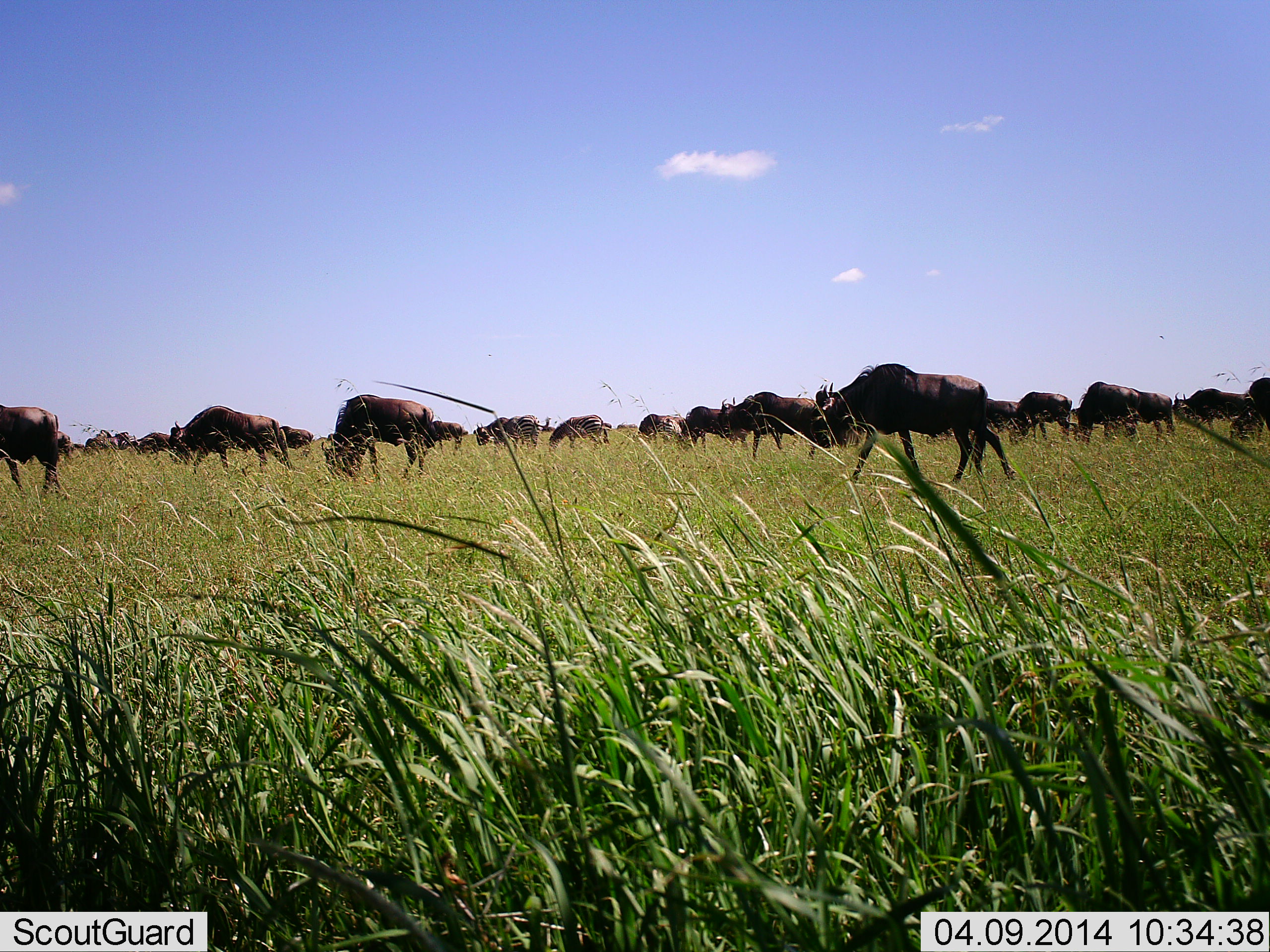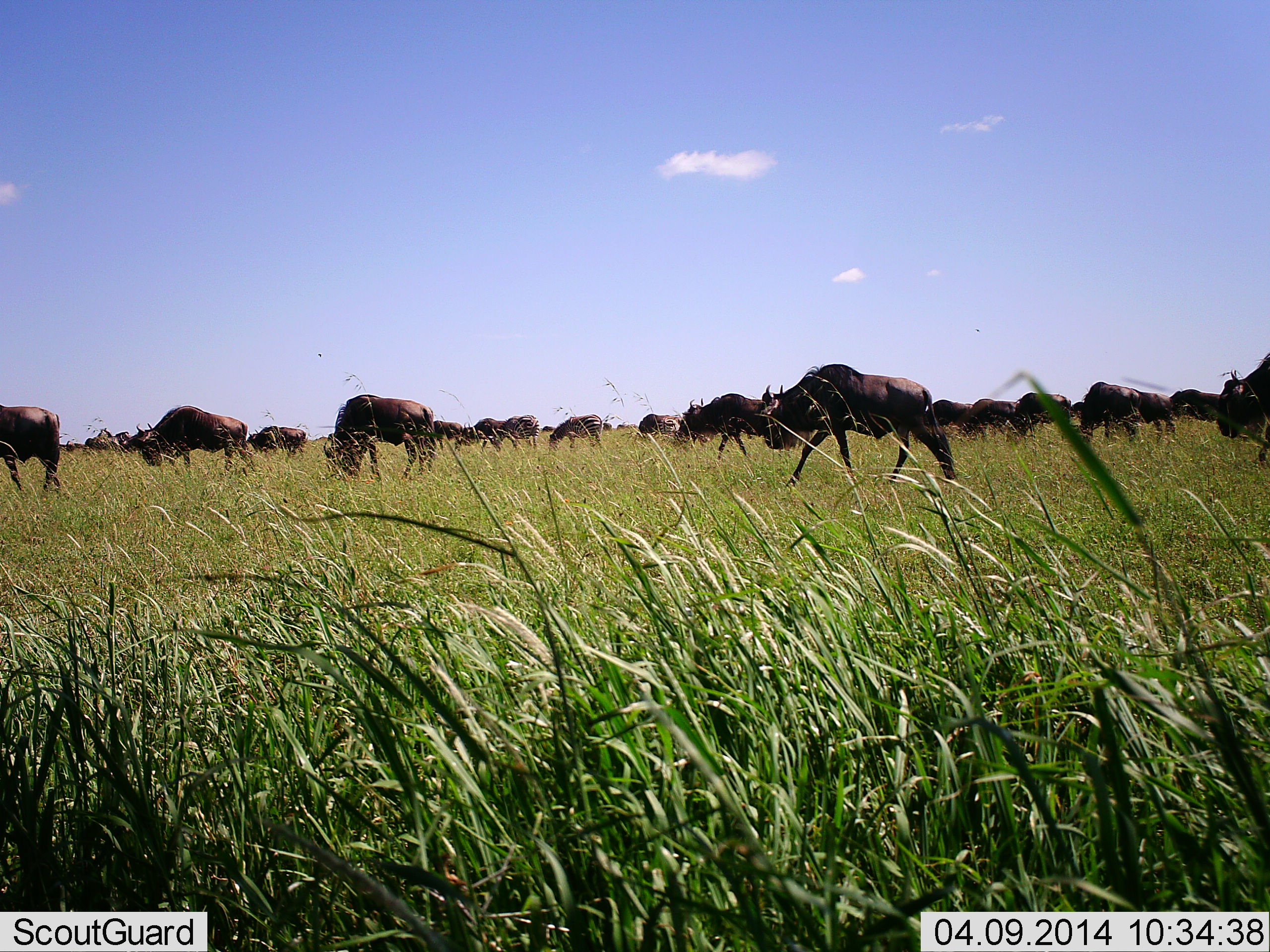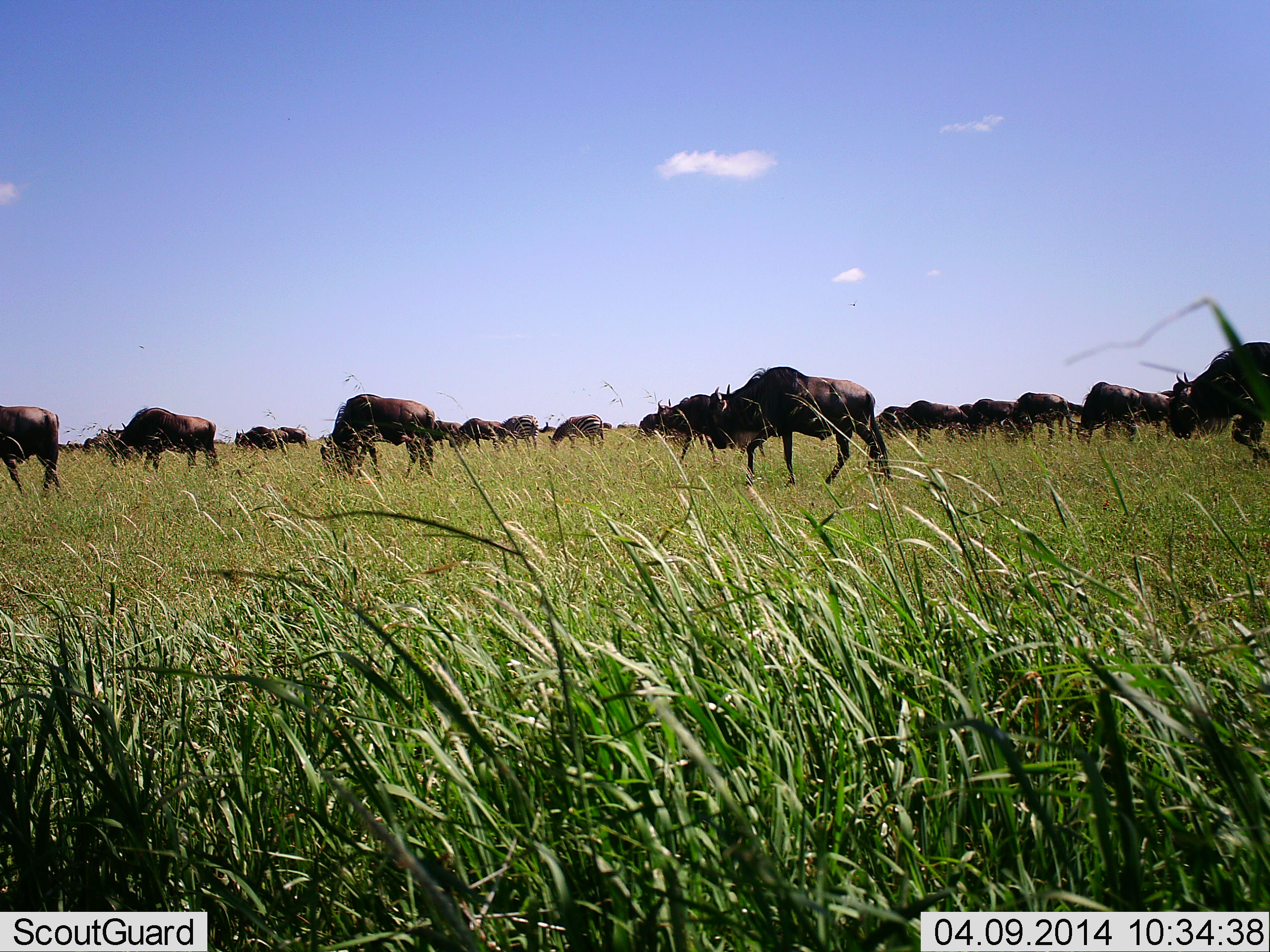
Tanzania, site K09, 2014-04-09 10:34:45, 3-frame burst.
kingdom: Animalia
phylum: Chordata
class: Mammalia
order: Artiodactyla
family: Bovidae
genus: Connochaetes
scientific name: Connochaetes taurinus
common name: blue wildebeest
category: wildebeest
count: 11-50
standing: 27%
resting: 9%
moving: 82%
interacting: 0%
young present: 0%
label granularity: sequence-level